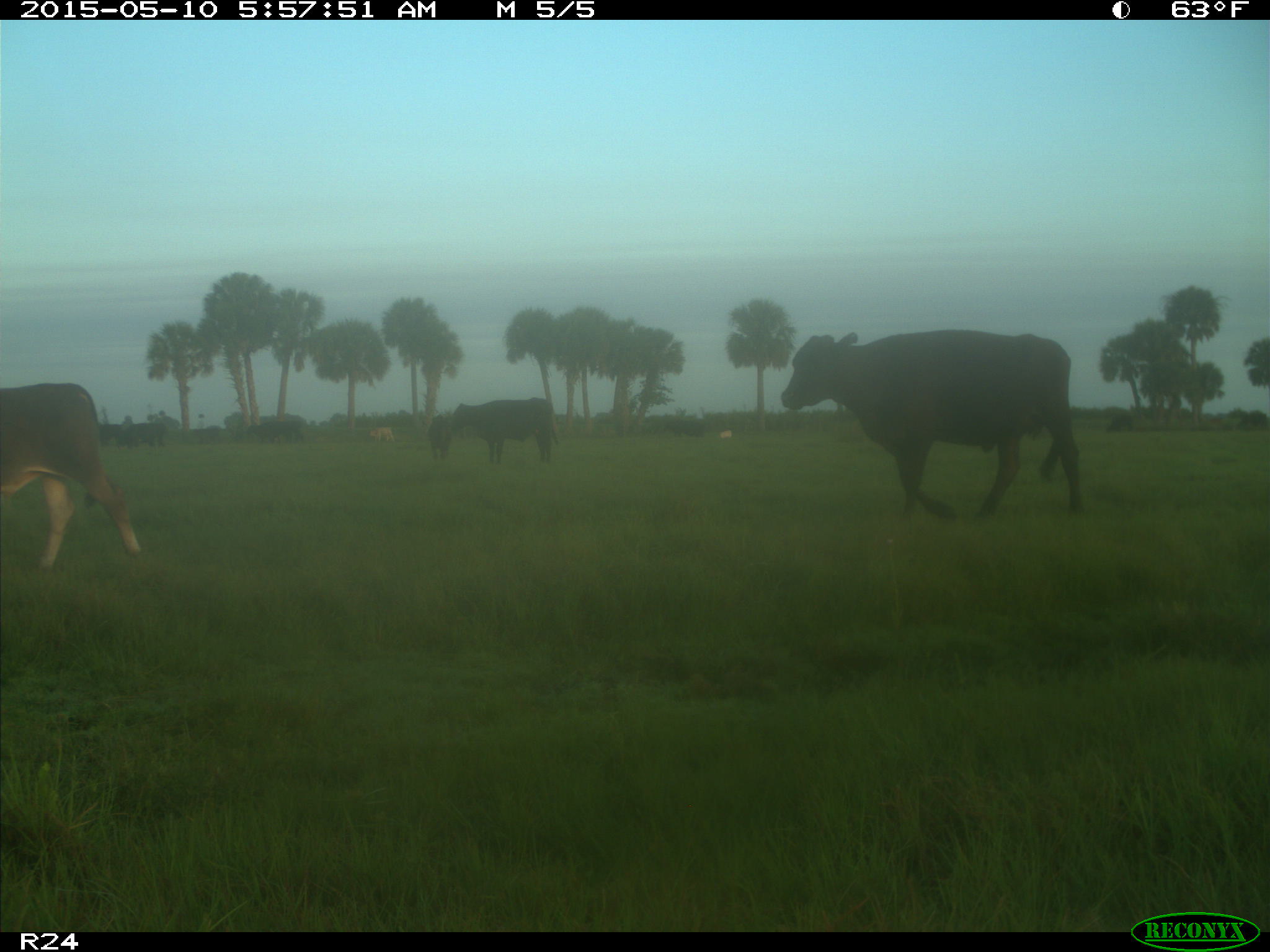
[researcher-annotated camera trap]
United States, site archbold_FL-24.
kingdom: Animalia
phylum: Chordata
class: Mammalia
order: Artiodactyla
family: Bovidae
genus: Bos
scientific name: Bos taurus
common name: domestic cow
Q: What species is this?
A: Bos taurus (domestic cow).